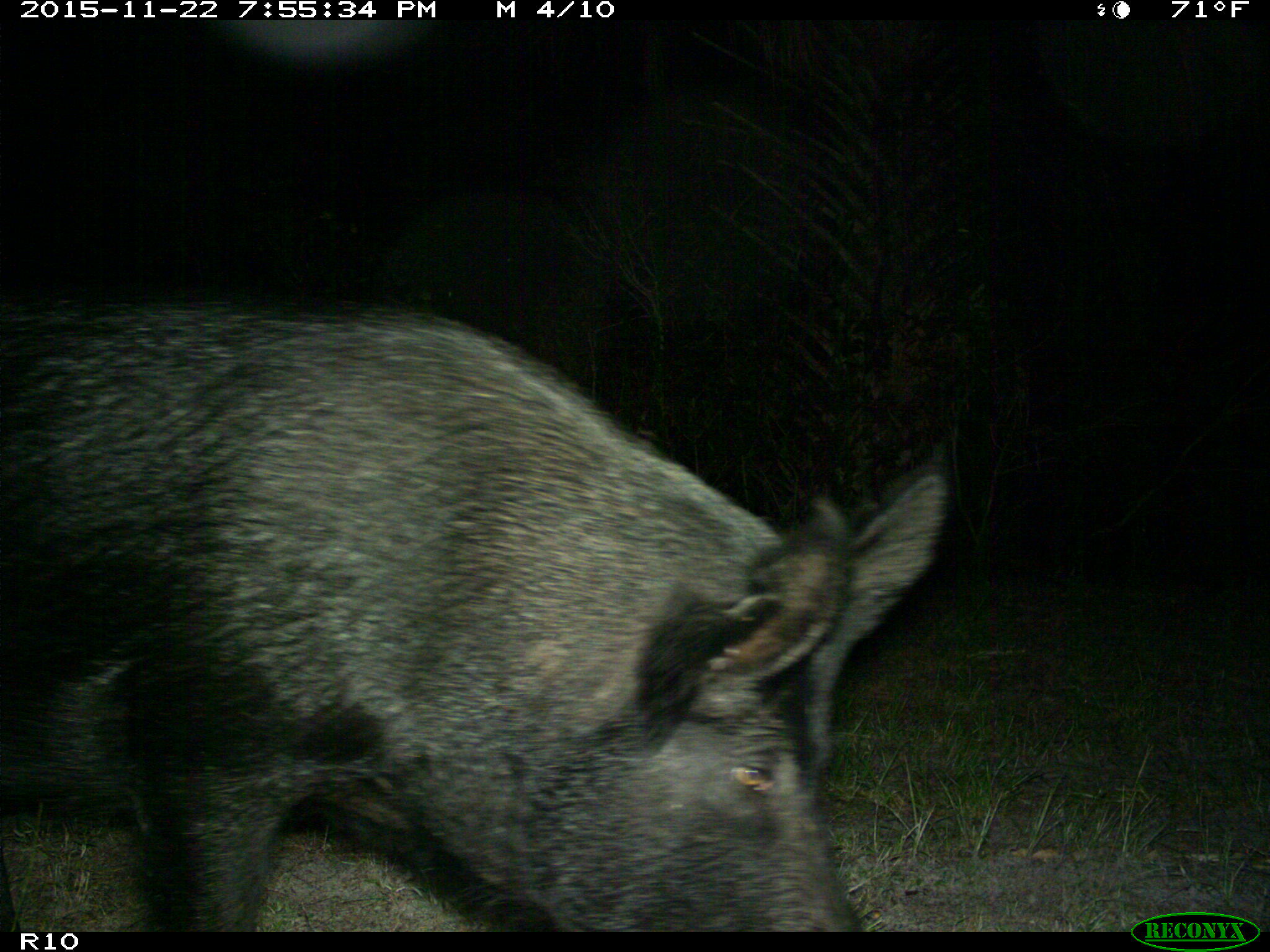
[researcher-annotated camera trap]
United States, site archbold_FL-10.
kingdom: Animalia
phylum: Chordata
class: Mammalia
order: Artiodactyla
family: Suidae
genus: Sus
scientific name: Sus scrofa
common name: wild boar